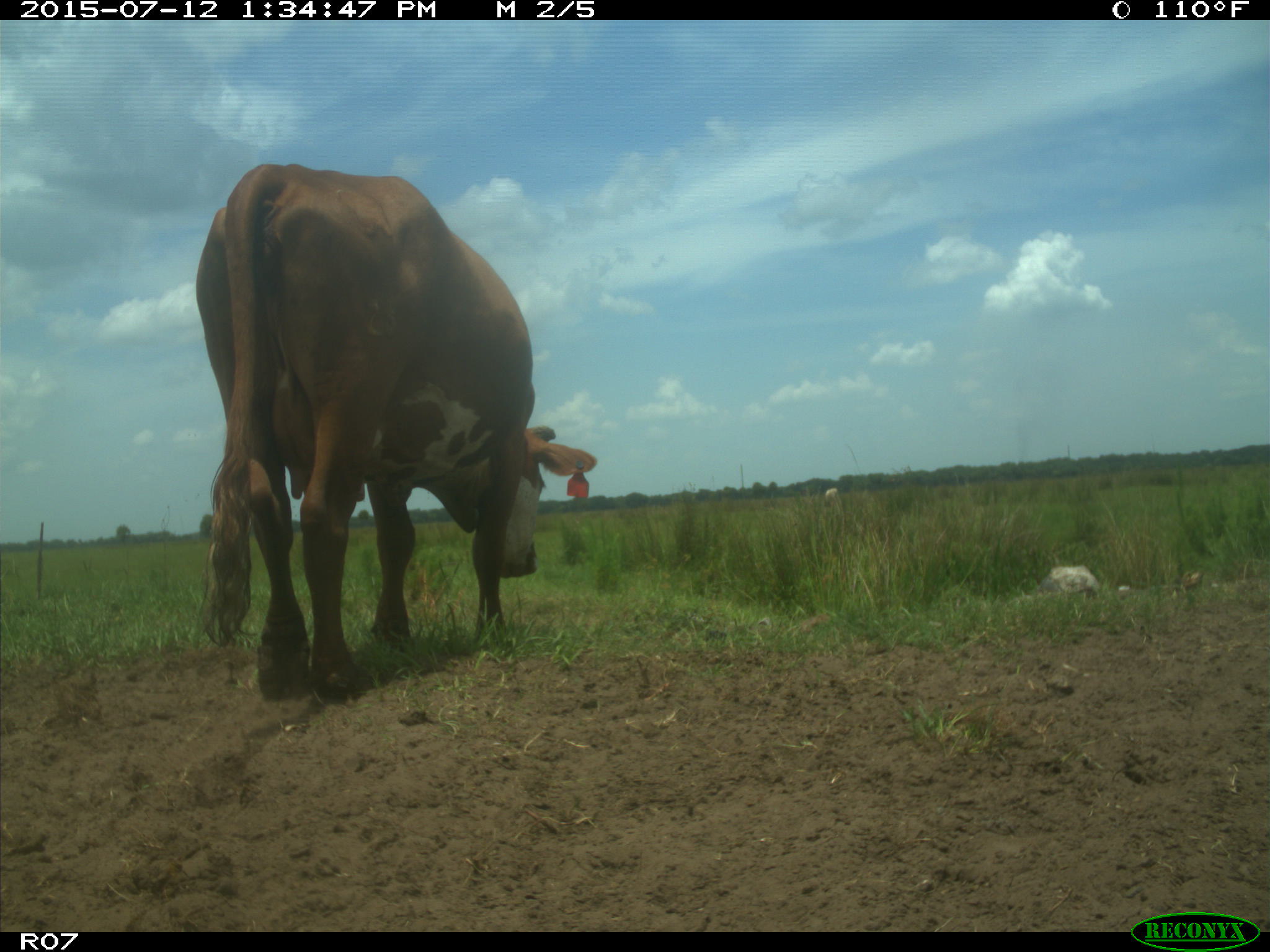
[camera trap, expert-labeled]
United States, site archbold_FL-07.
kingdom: Animalia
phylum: Chordata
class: Mammalia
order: Artiodactyla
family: Bovidae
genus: Bos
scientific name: Bos taurus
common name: domestic cow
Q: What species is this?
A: Bos taurus (domestic cow).